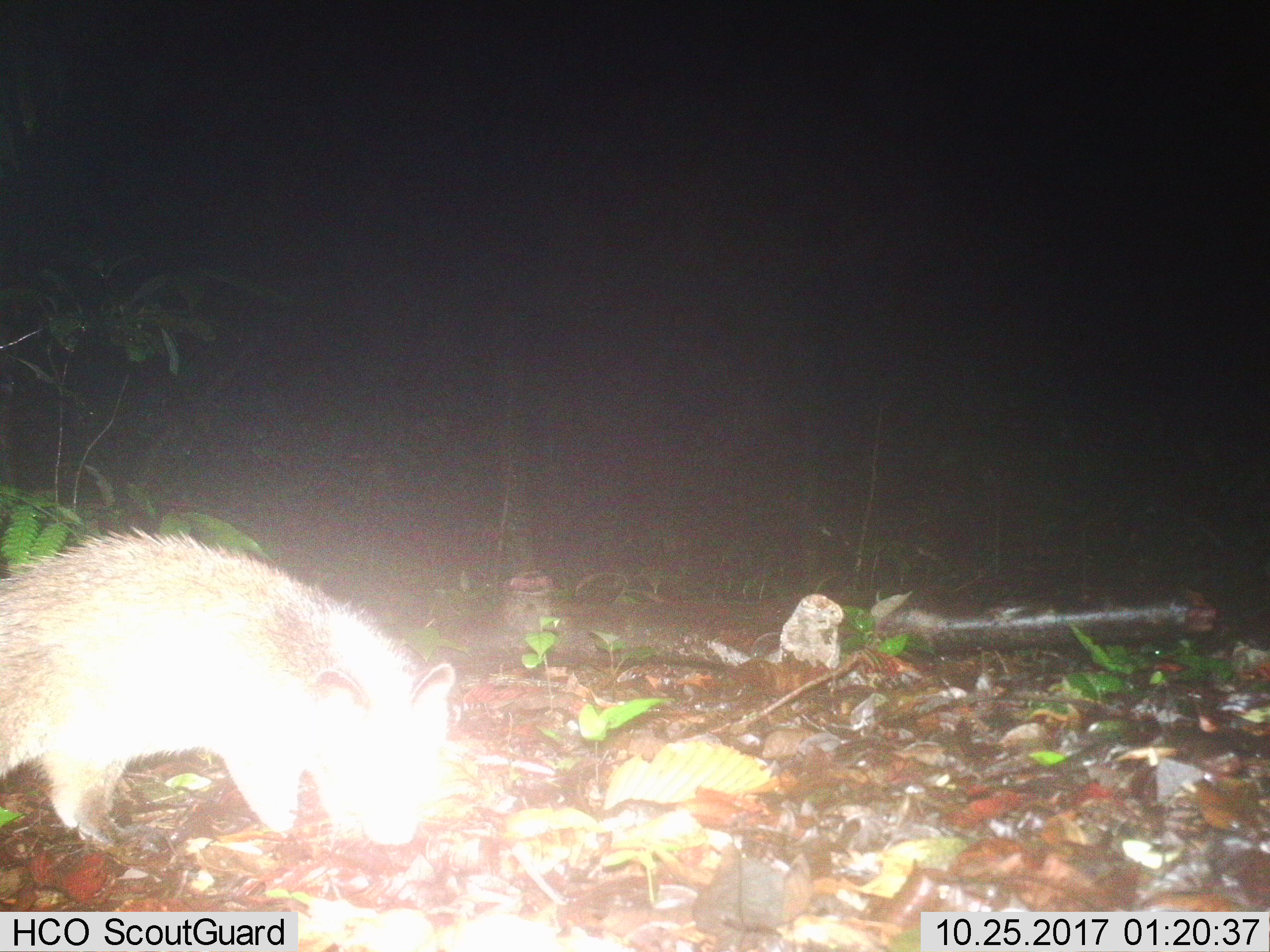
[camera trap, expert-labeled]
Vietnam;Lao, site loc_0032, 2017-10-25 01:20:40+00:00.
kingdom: Animalia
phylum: Chordata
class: Mammalia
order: Carnivora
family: Viverridae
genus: Paradoxurus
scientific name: Paradoxurus hermaphroditus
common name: common palm civet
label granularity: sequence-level